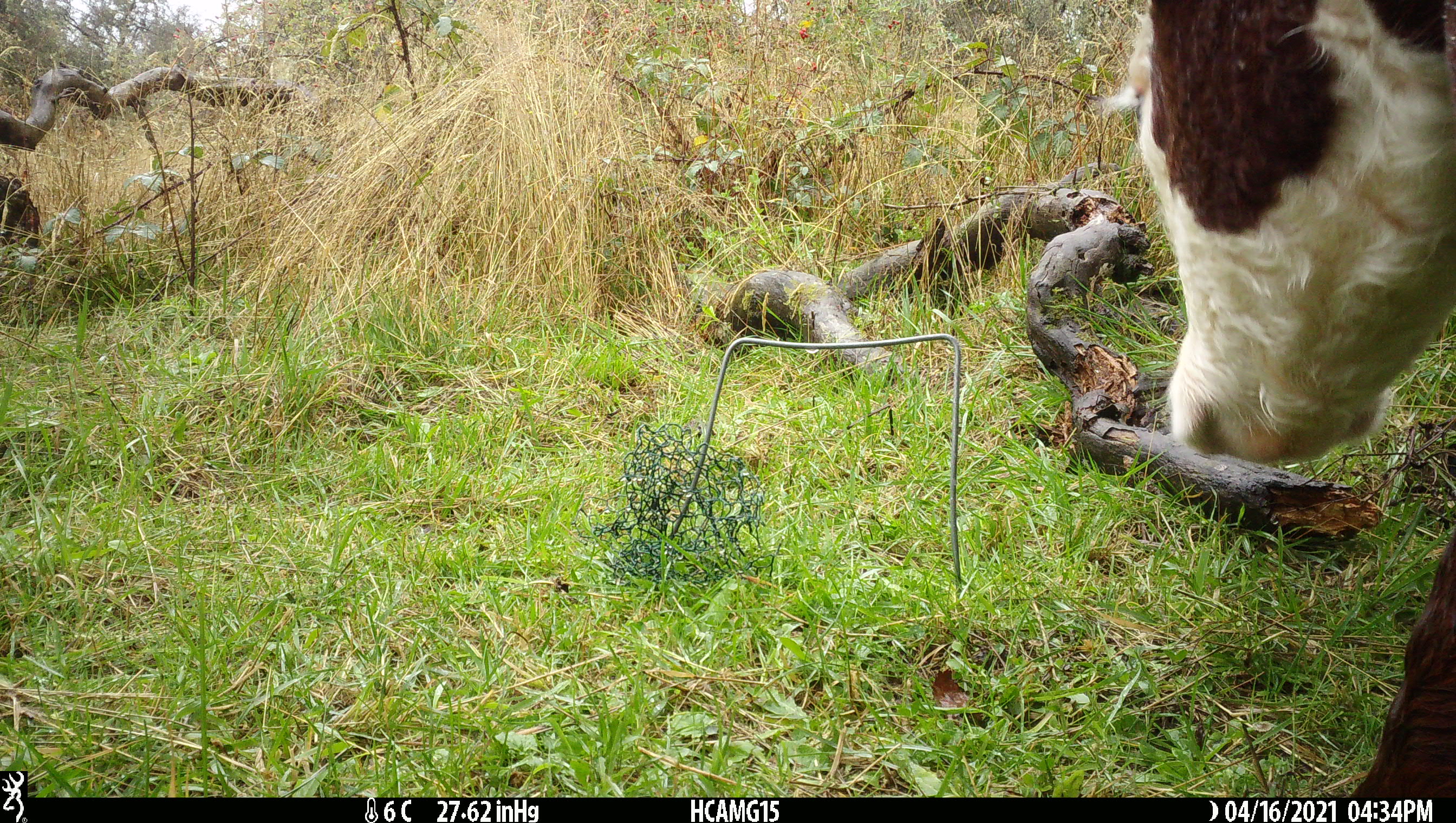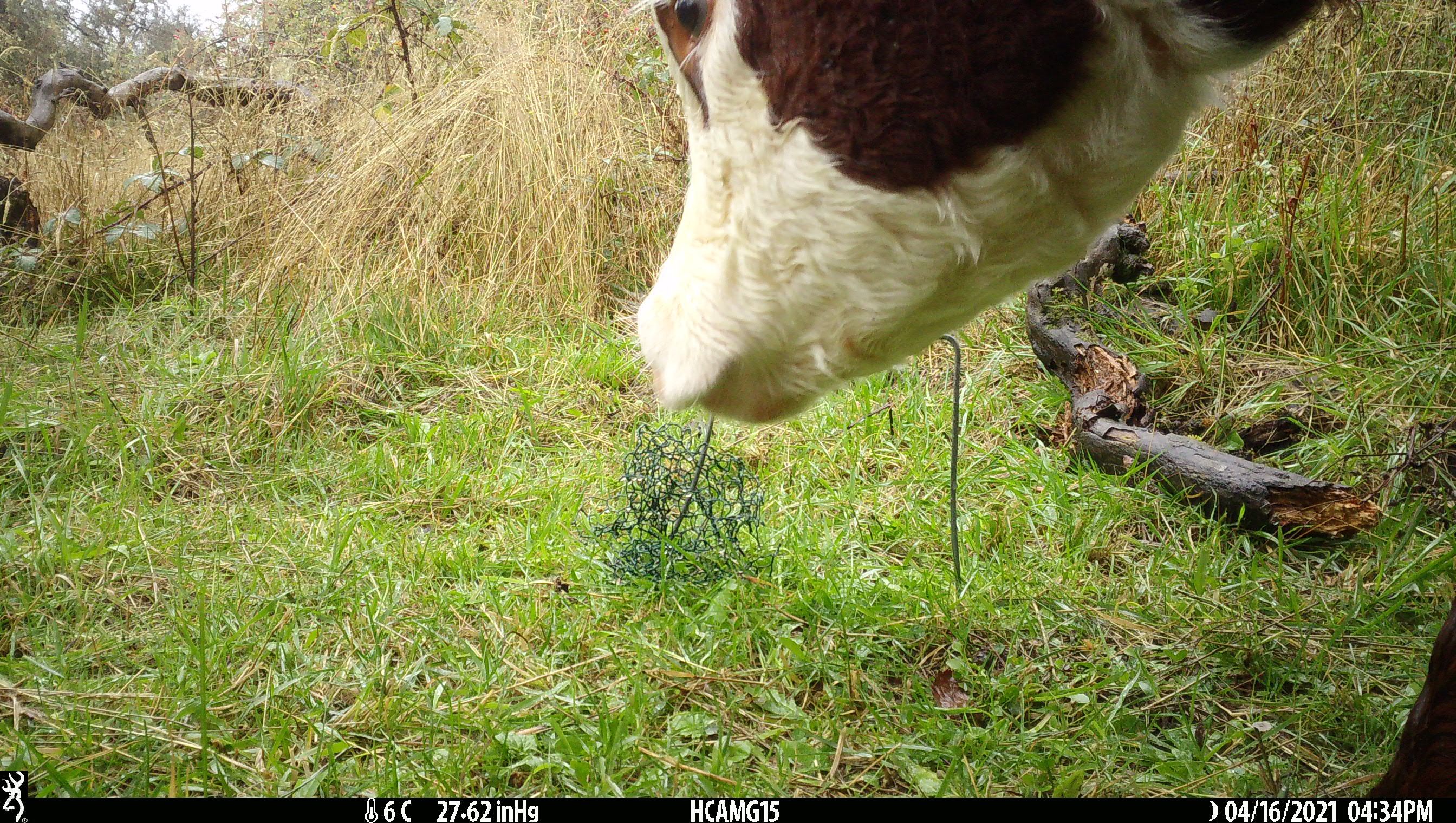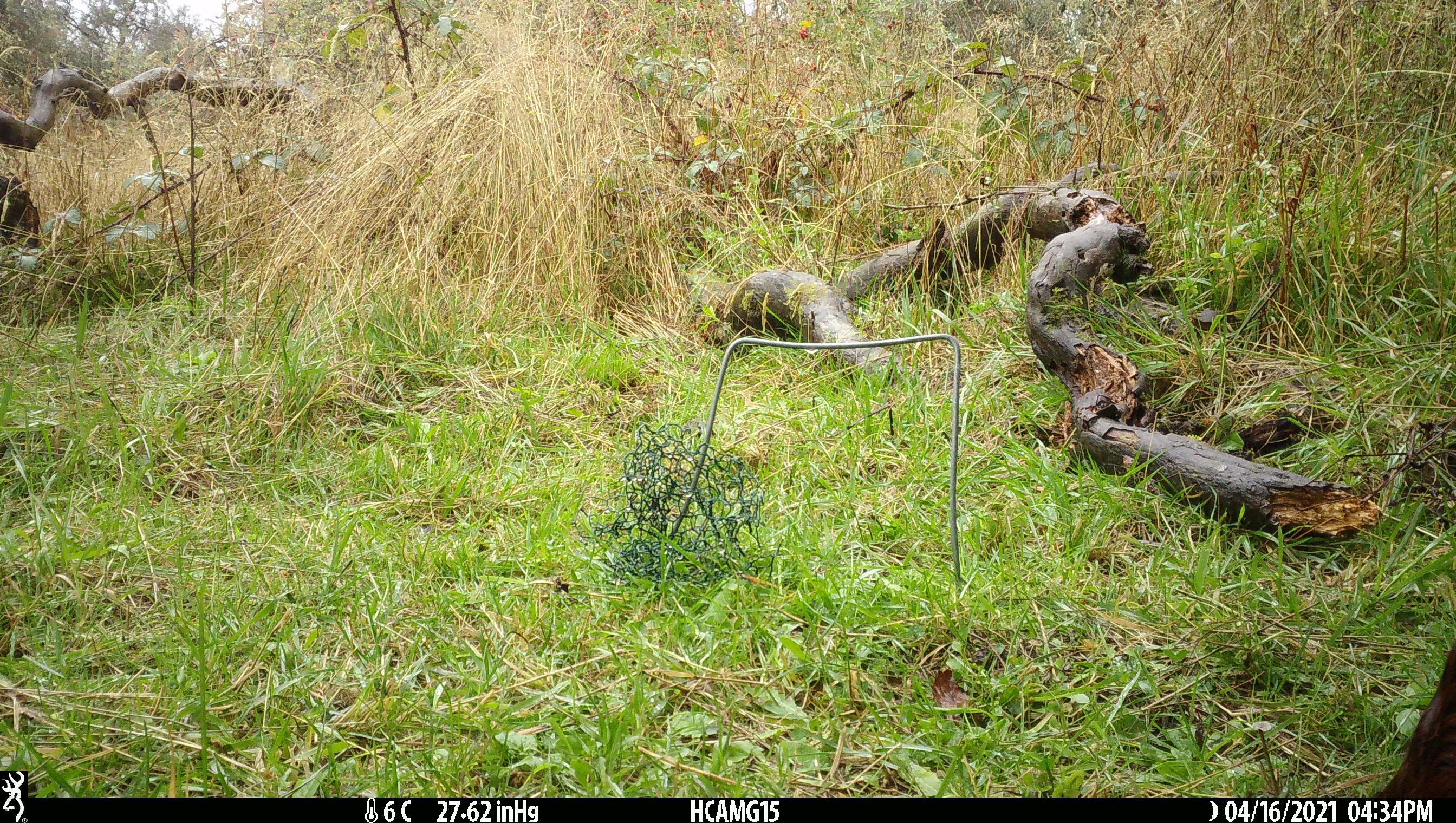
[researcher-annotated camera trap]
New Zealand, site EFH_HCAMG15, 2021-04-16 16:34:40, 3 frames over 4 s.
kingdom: Animalia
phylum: Chordata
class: Mammalia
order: Artiodactyla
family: Bovidae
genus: Bos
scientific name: Bos taurus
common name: domestic cow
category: cow